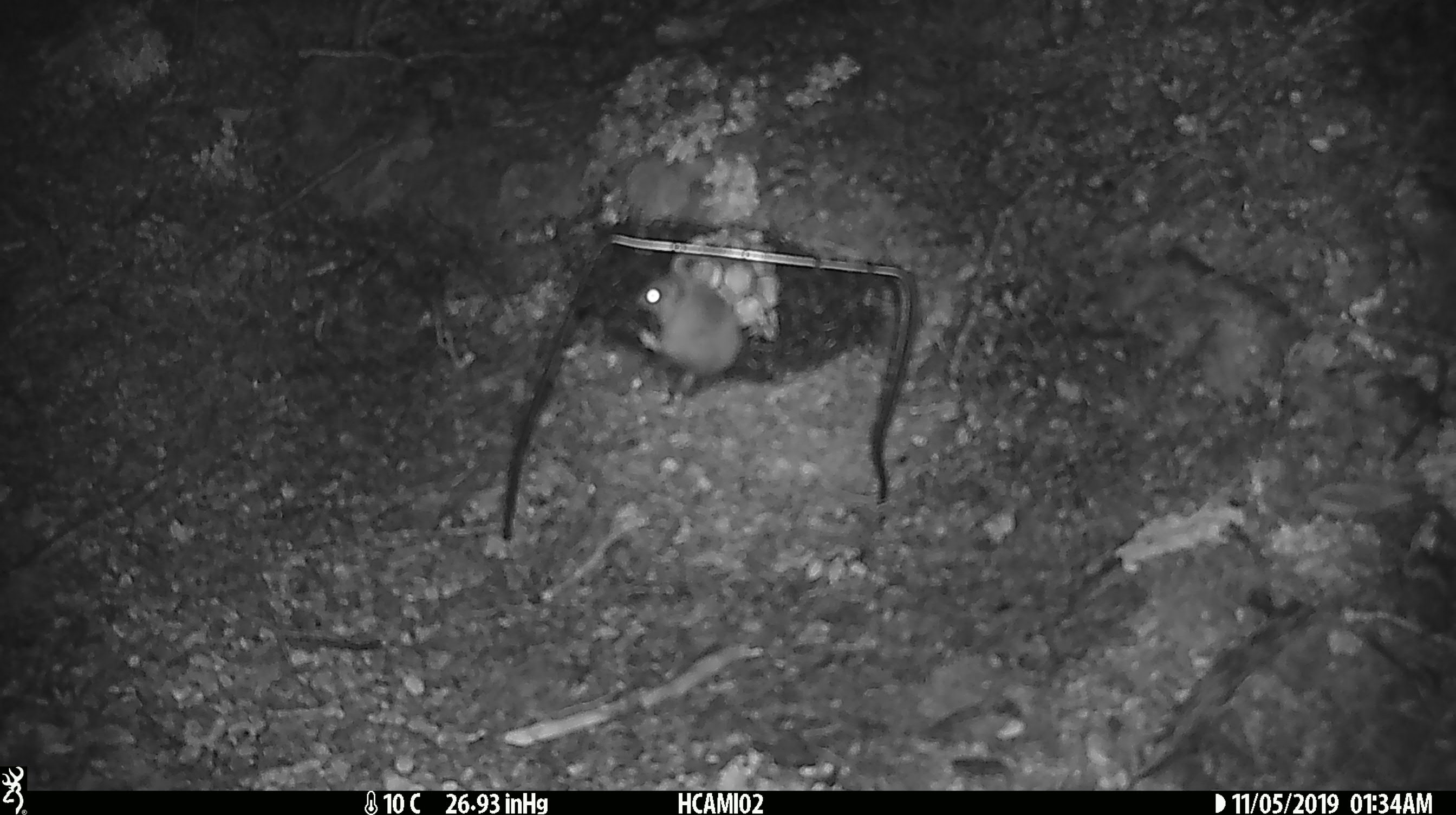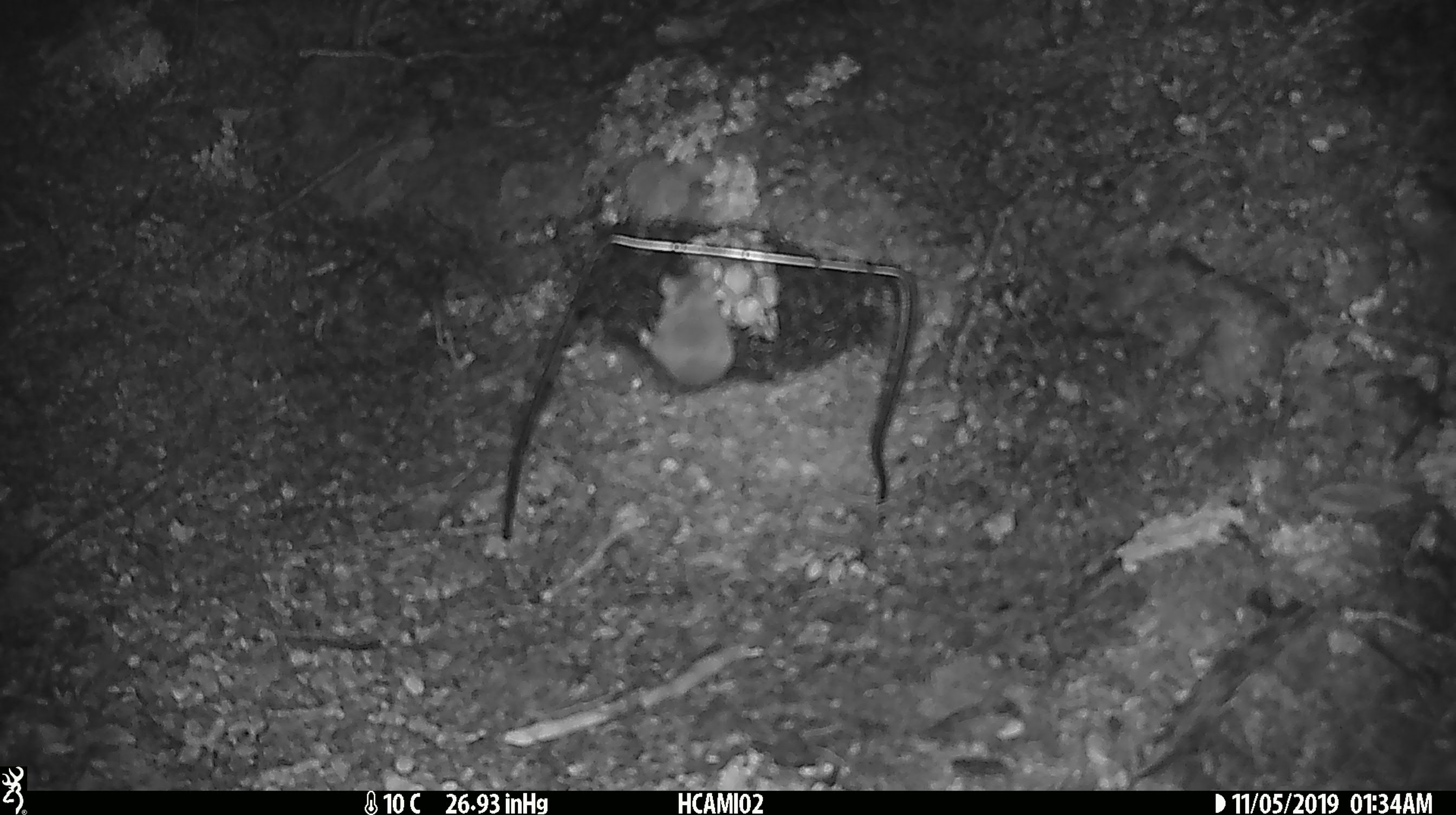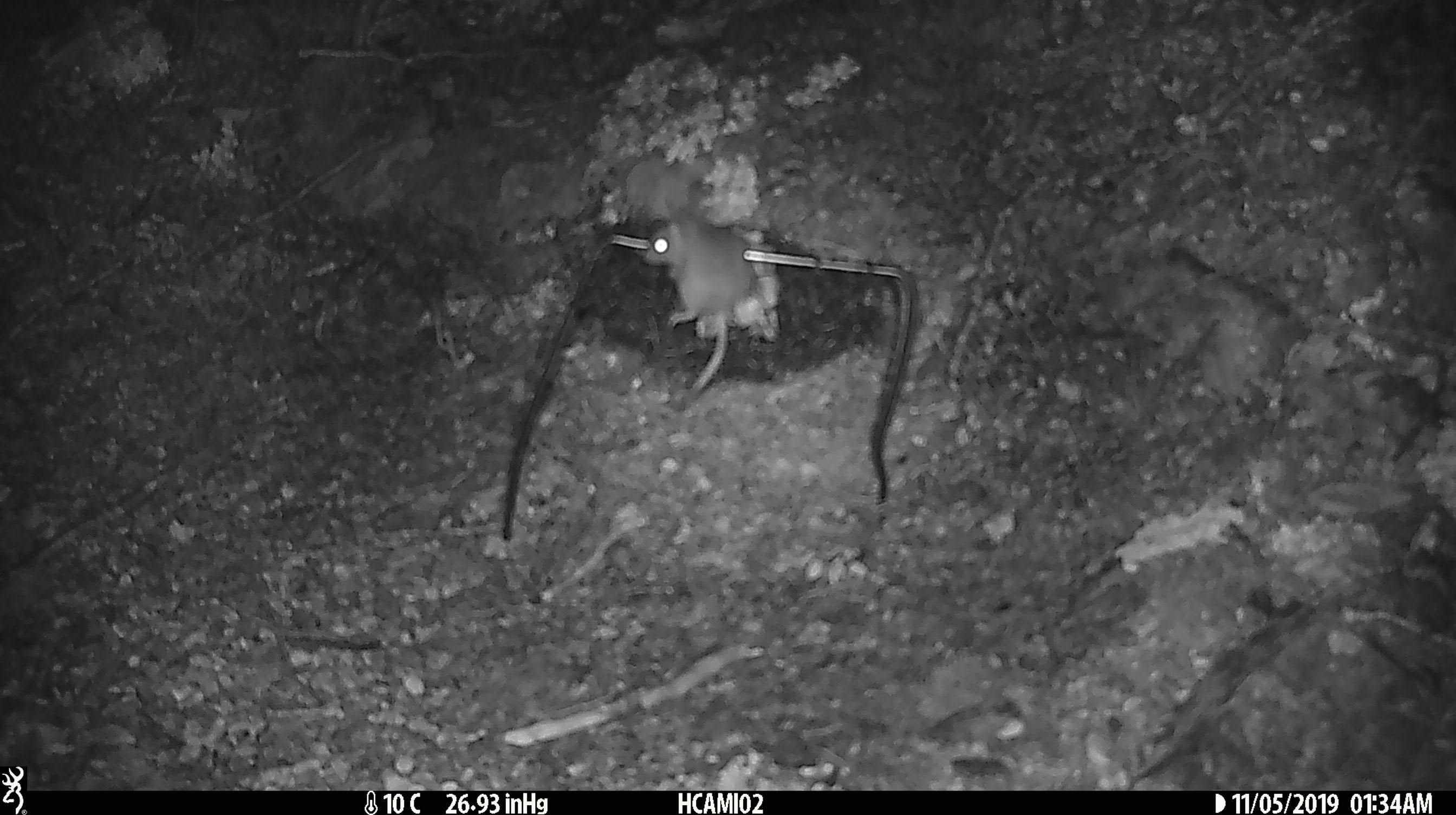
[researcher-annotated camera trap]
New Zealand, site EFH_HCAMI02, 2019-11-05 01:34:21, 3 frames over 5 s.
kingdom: Animalia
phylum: Chordata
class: Mammalia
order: Rodentia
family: Muridae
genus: Mus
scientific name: Mus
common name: mouse